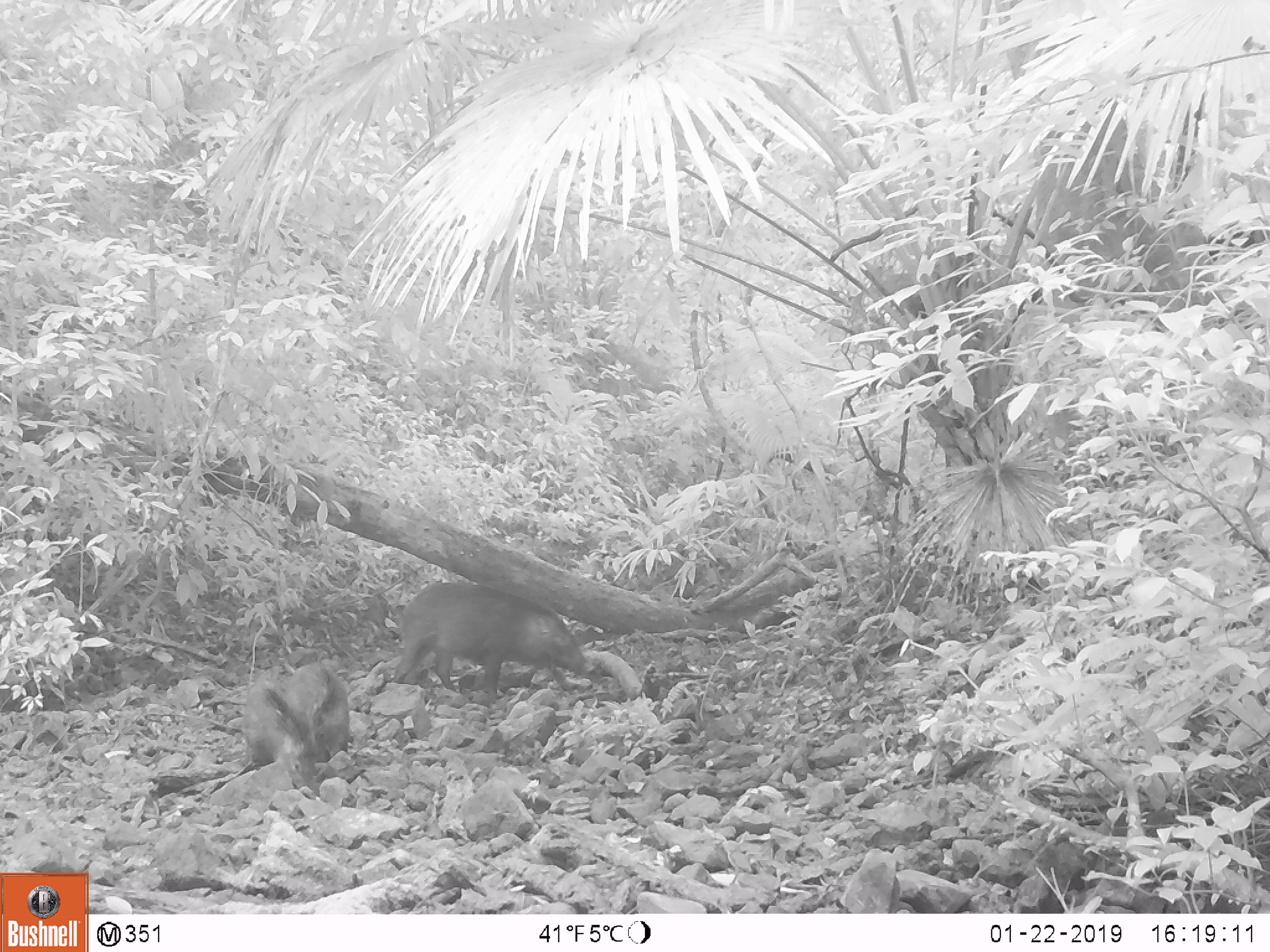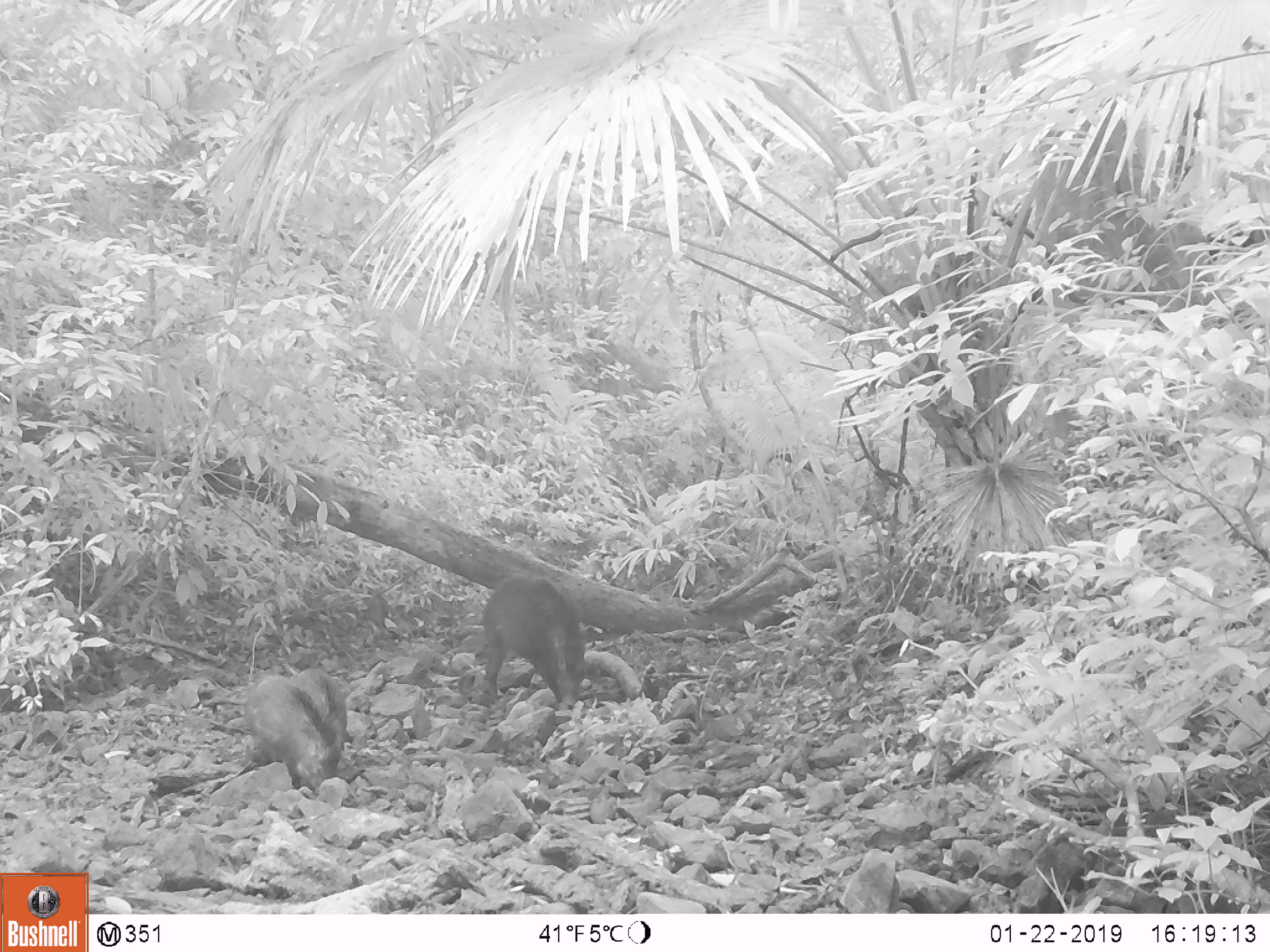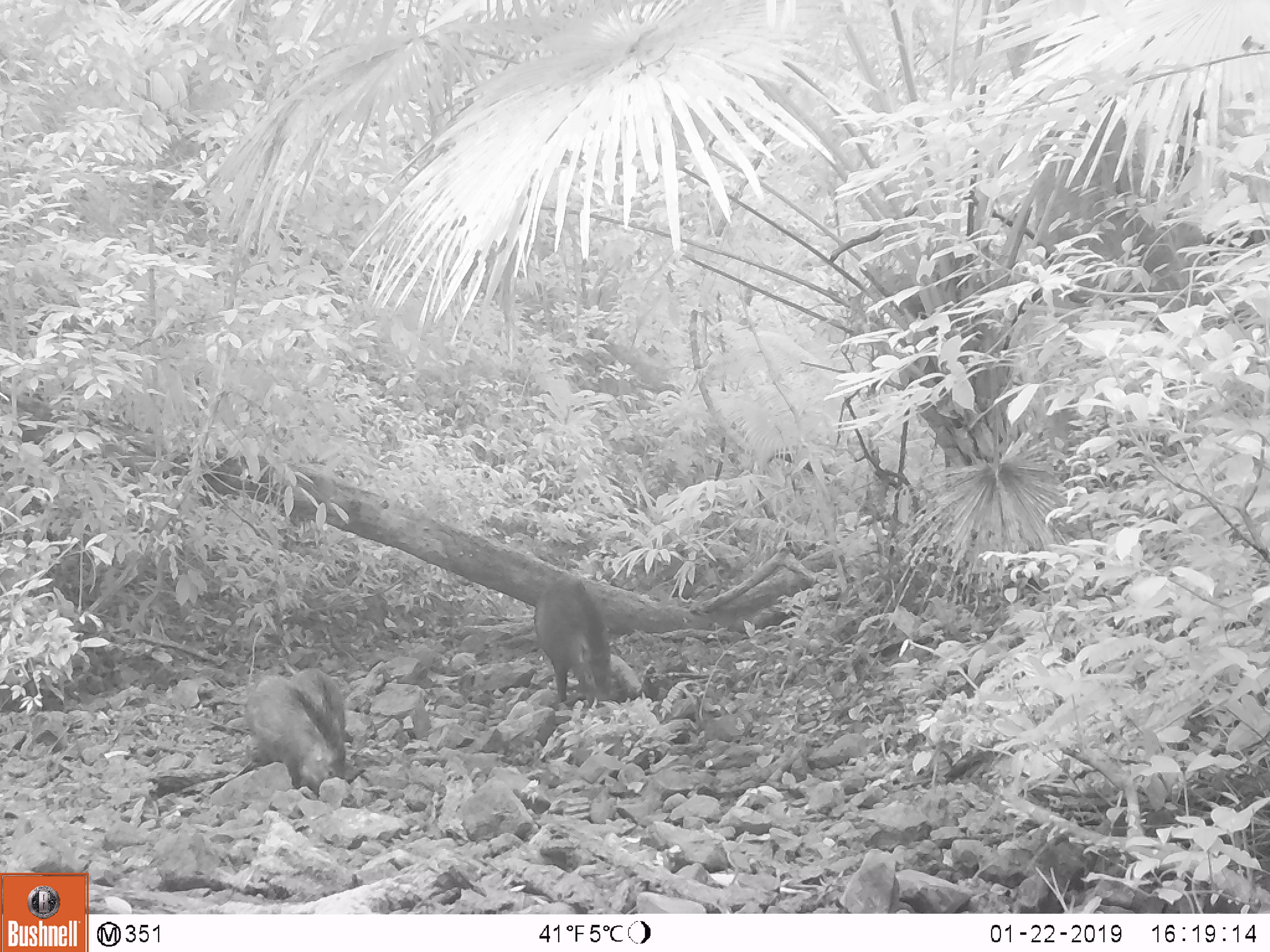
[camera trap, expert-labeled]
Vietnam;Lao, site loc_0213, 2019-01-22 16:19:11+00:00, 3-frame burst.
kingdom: Animalia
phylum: Chordata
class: Mammalia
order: Artiodactyla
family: Suidae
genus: Sus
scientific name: Sus scrofa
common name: eurasian wild pig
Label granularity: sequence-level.